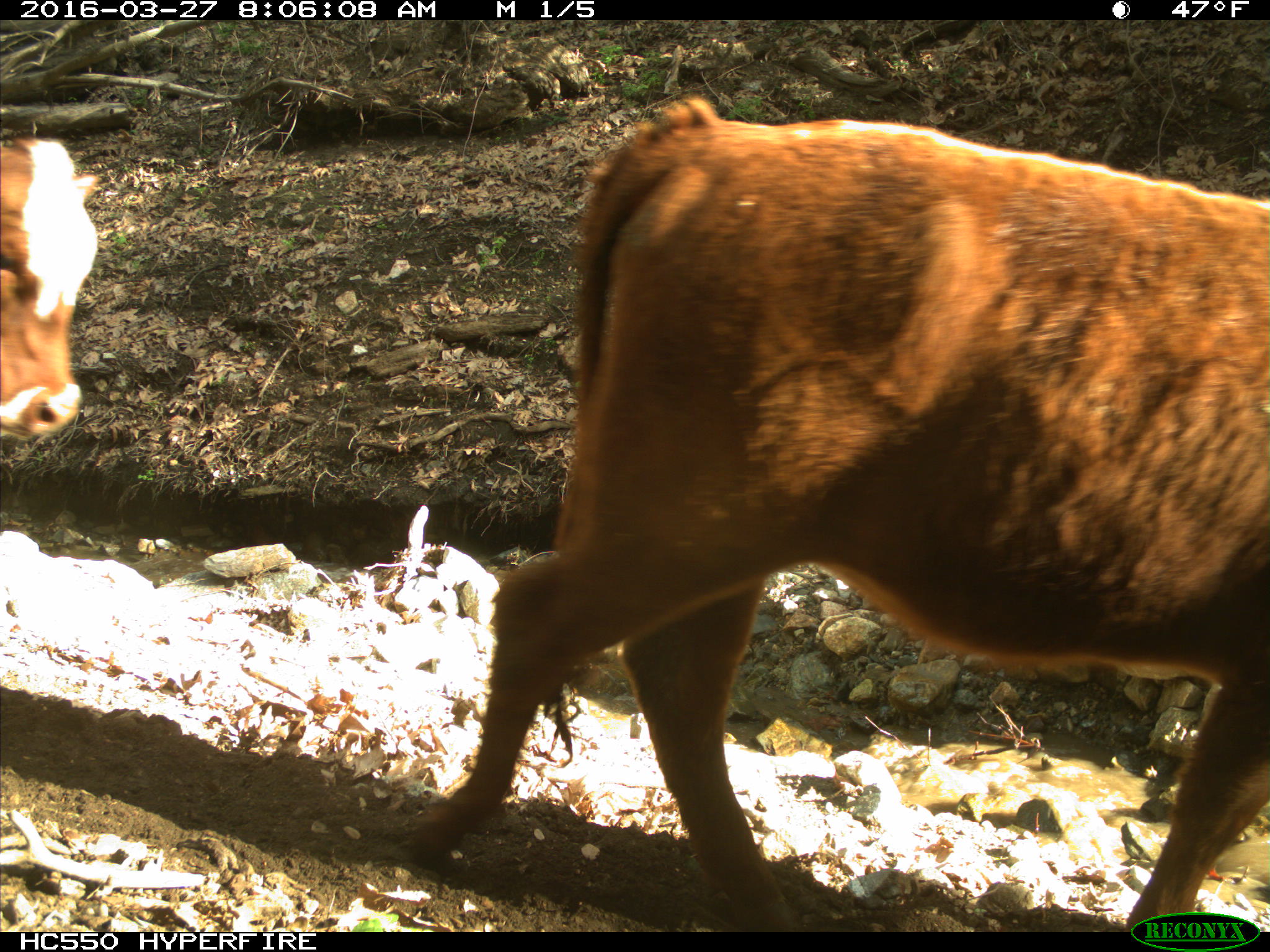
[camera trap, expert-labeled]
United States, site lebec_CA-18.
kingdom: Animalia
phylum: Chordata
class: Mammalia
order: Artiodactyla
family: Bovidae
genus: Bos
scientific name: Bos taurus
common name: domestic cow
Bos taurus (domestic cow).